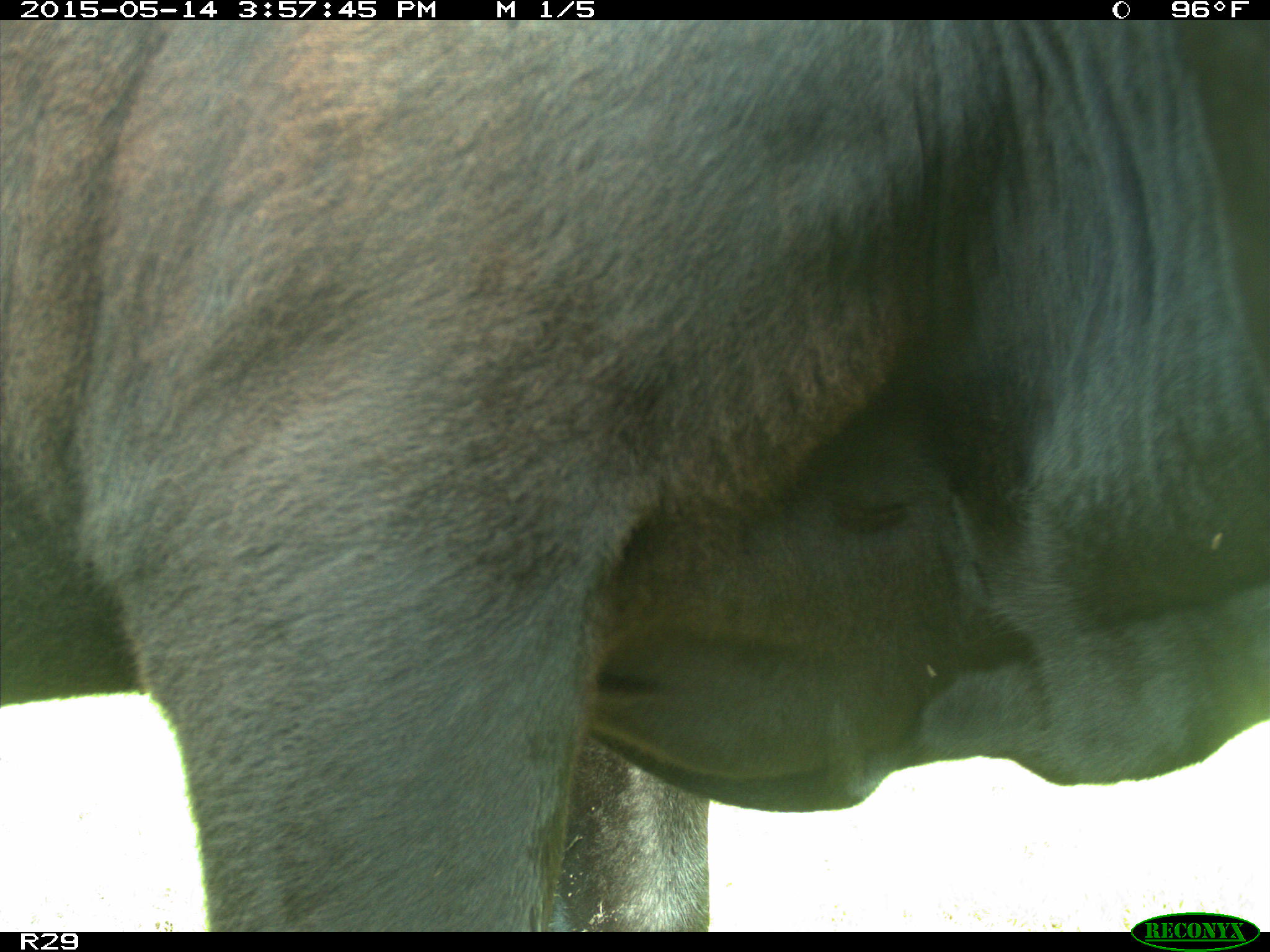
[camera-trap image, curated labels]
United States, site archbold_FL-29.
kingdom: Animalia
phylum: Chordata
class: Mammalia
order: Artiodactyla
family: Bovidae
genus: Bos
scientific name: Bos taurus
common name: domestic cow